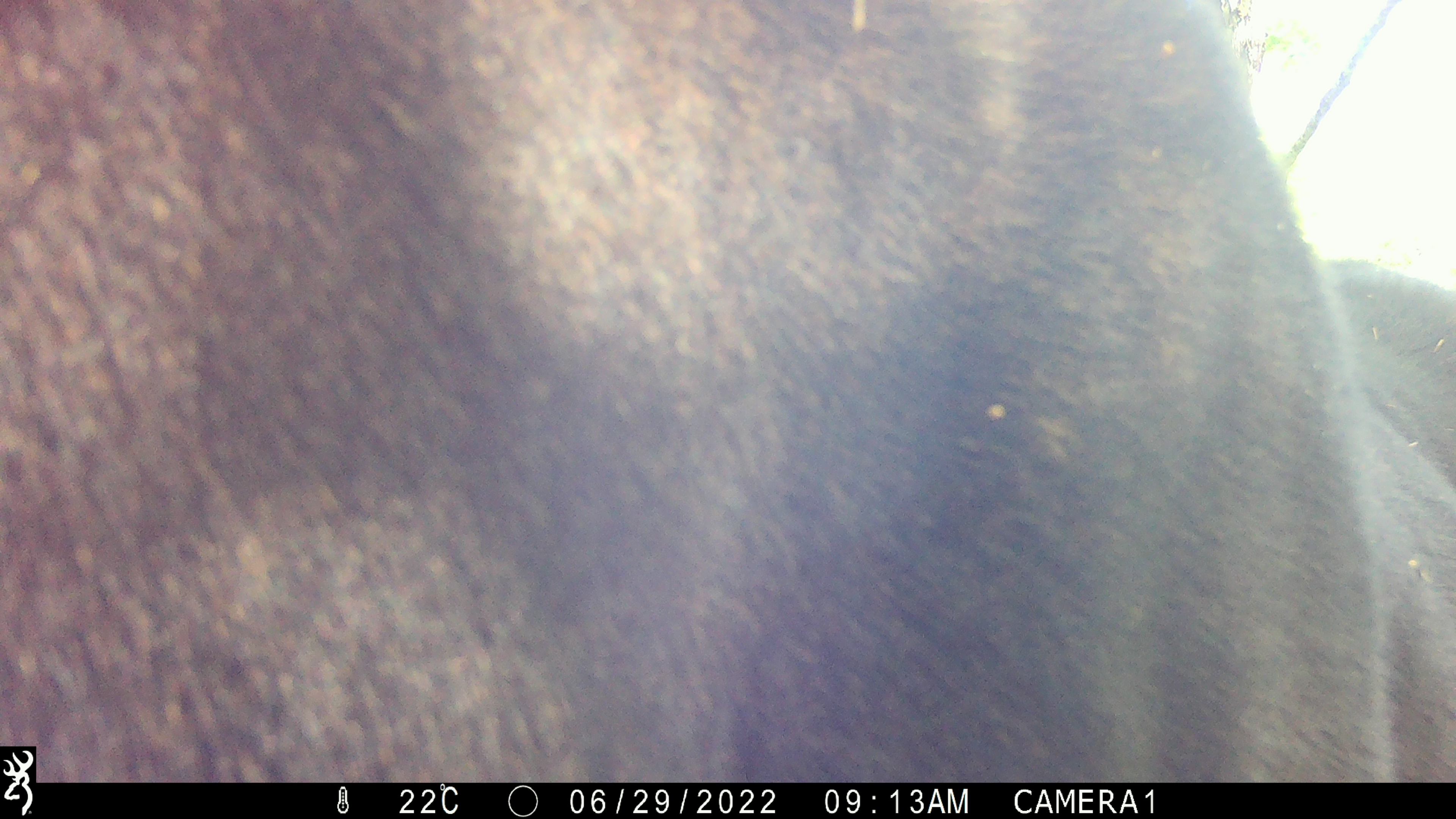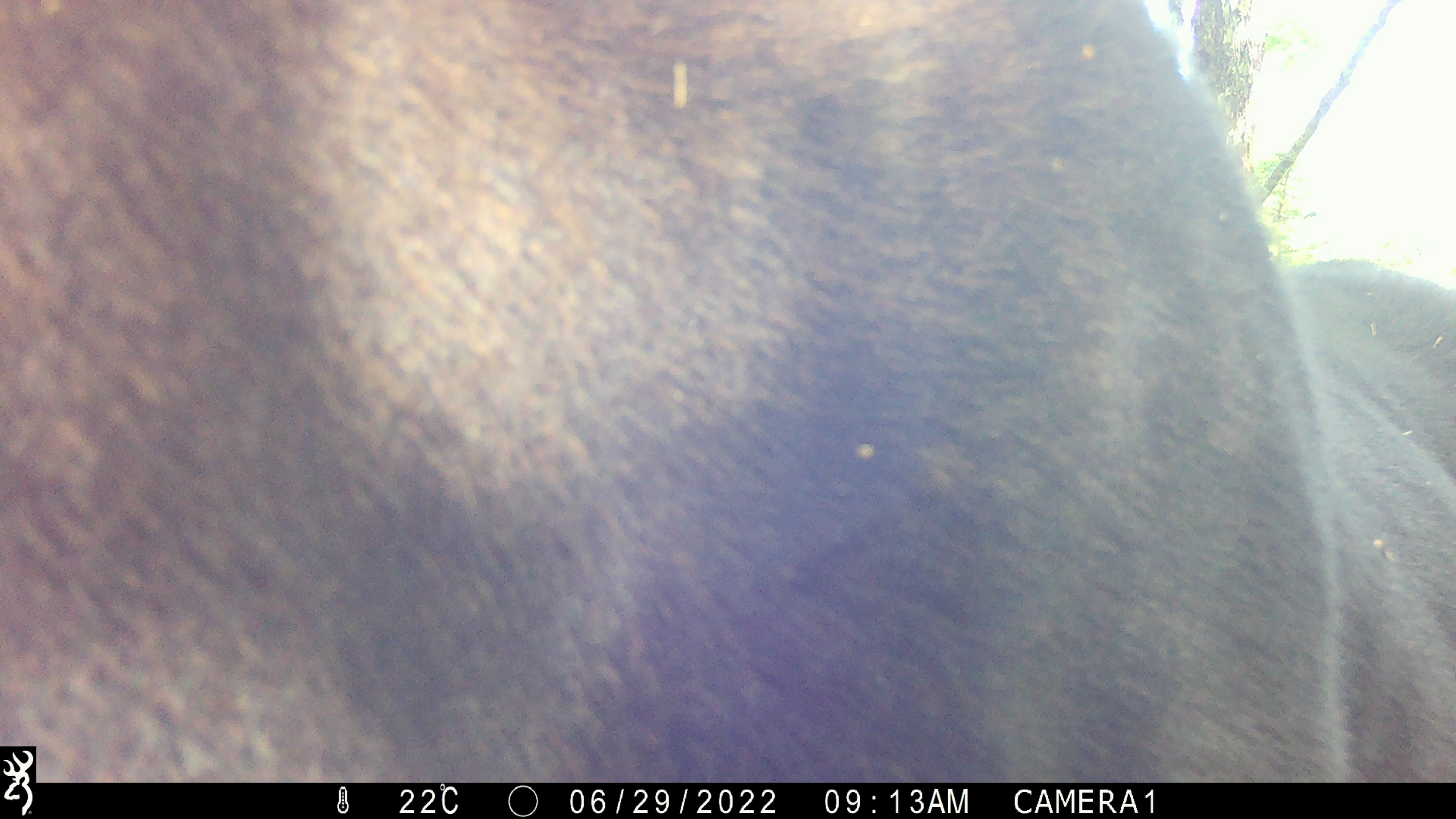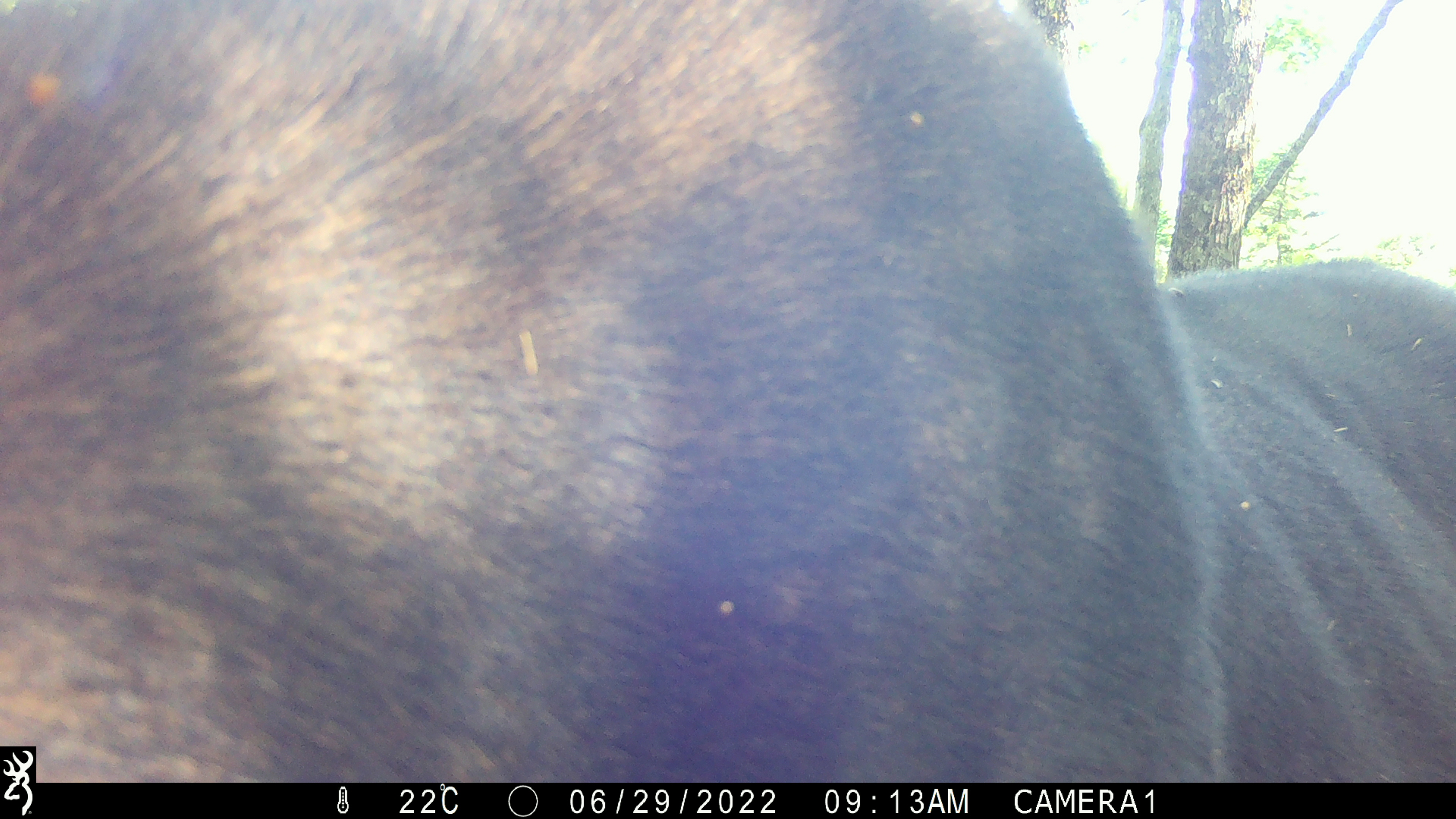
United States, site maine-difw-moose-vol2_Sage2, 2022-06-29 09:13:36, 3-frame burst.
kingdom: Animalia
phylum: Chordata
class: Mammalia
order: Artiodactyla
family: Cervidae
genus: Alces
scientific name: Alces alces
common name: moose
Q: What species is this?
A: Moose (Alces alces).